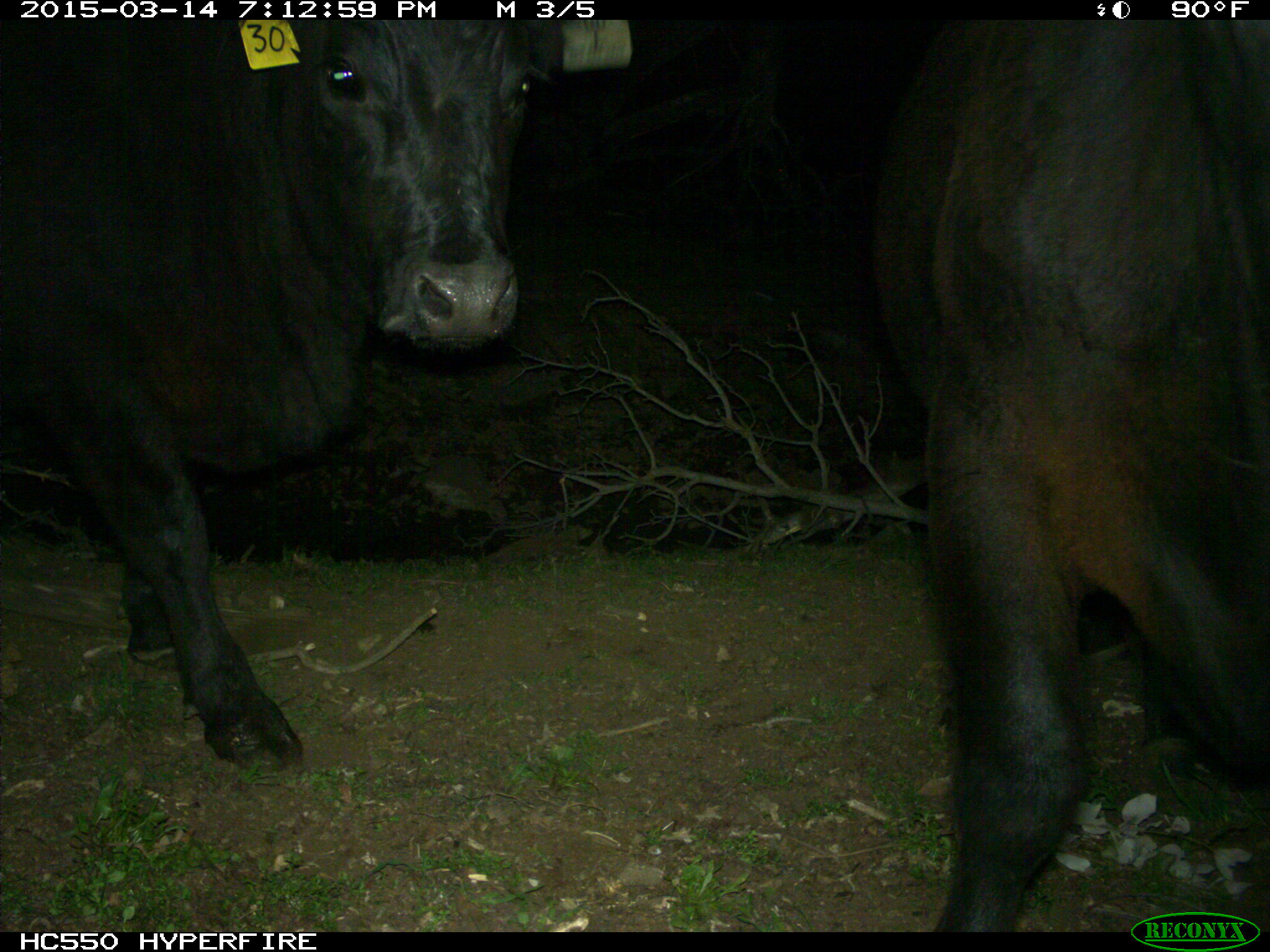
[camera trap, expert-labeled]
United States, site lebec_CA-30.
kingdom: Animalia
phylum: Chordata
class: Mammalia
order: Artiodactyla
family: Bovidae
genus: Bos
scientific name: Bos taurus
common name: domestic cow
Bos taurus (domestic cow).